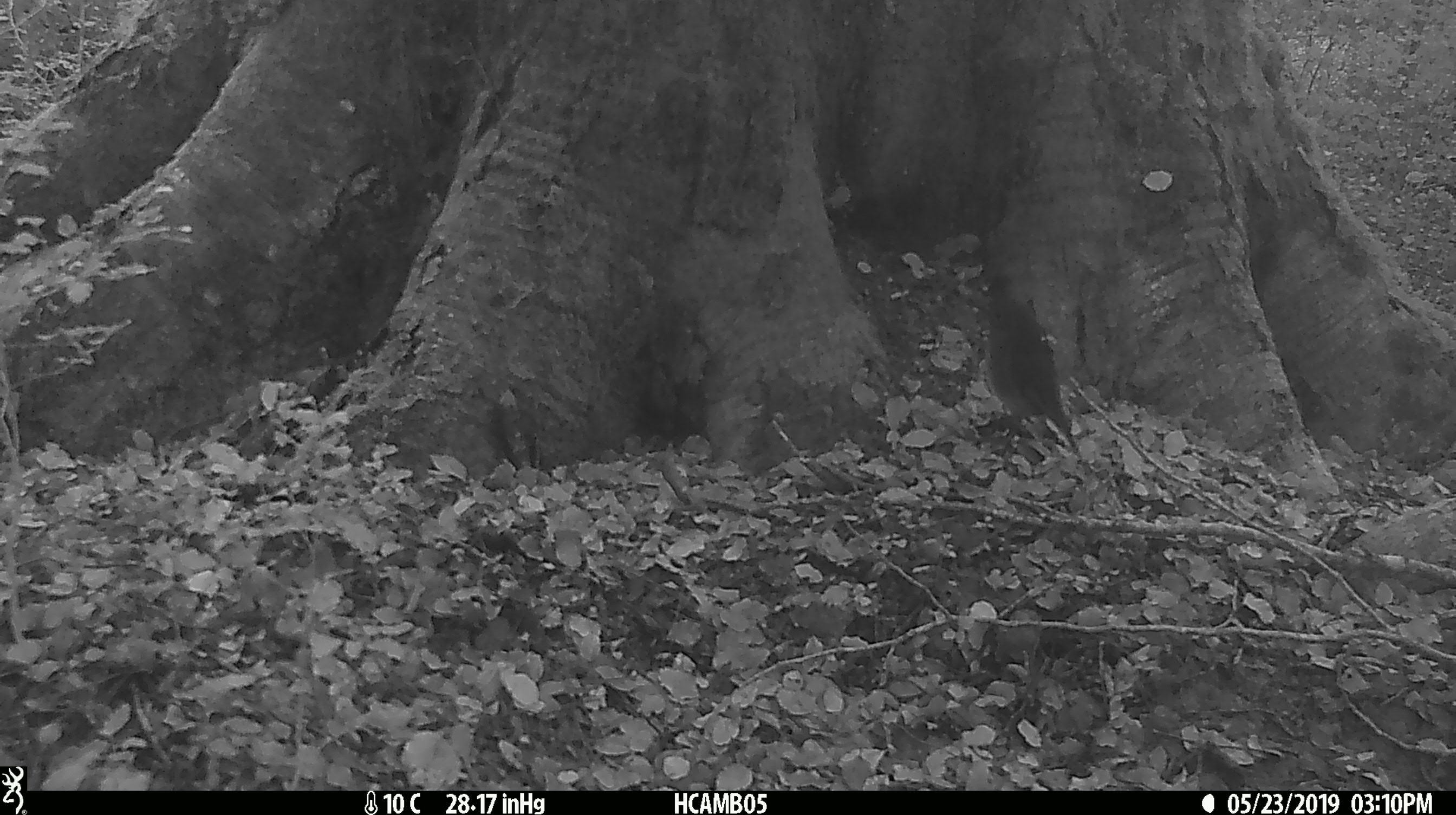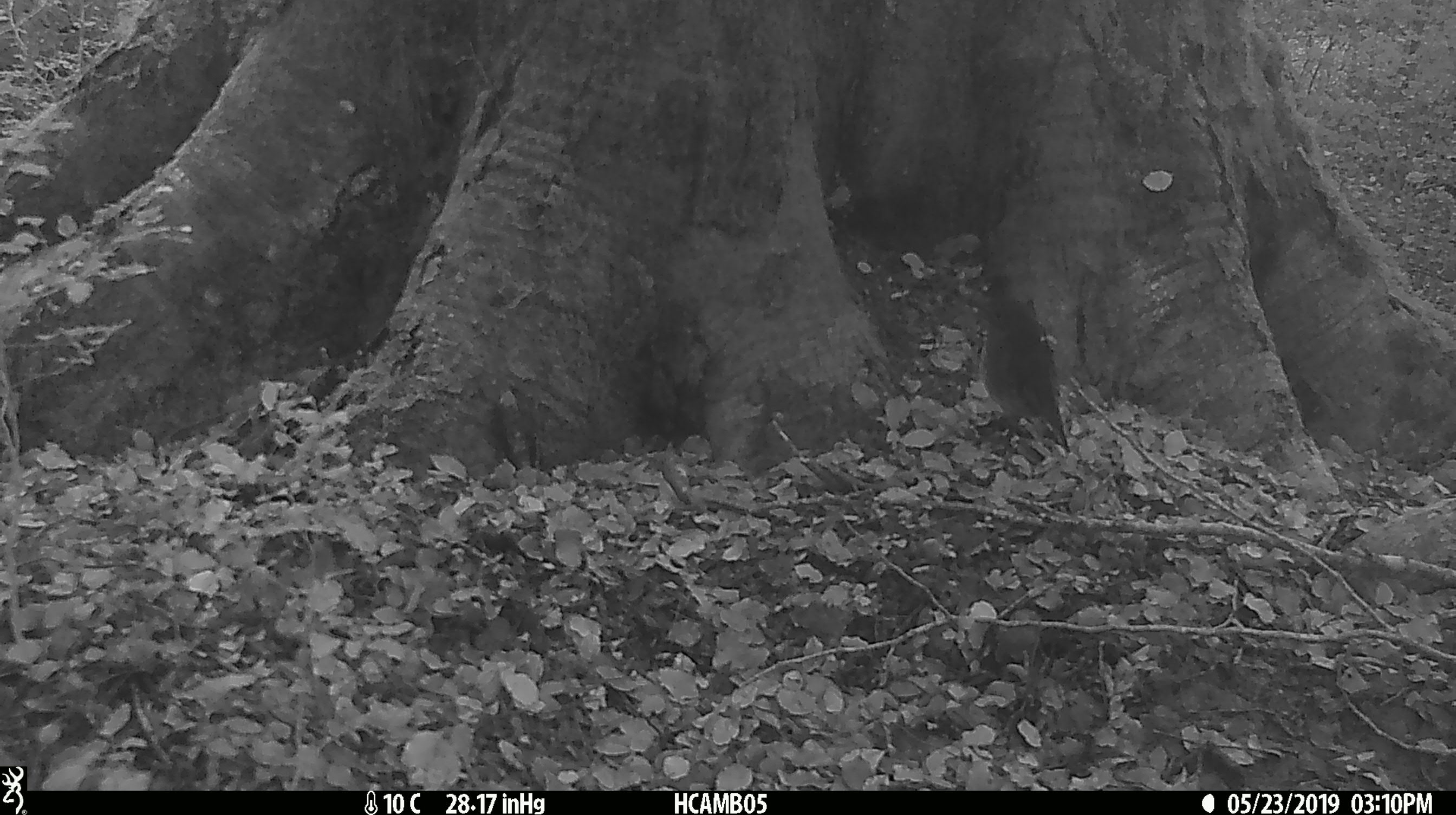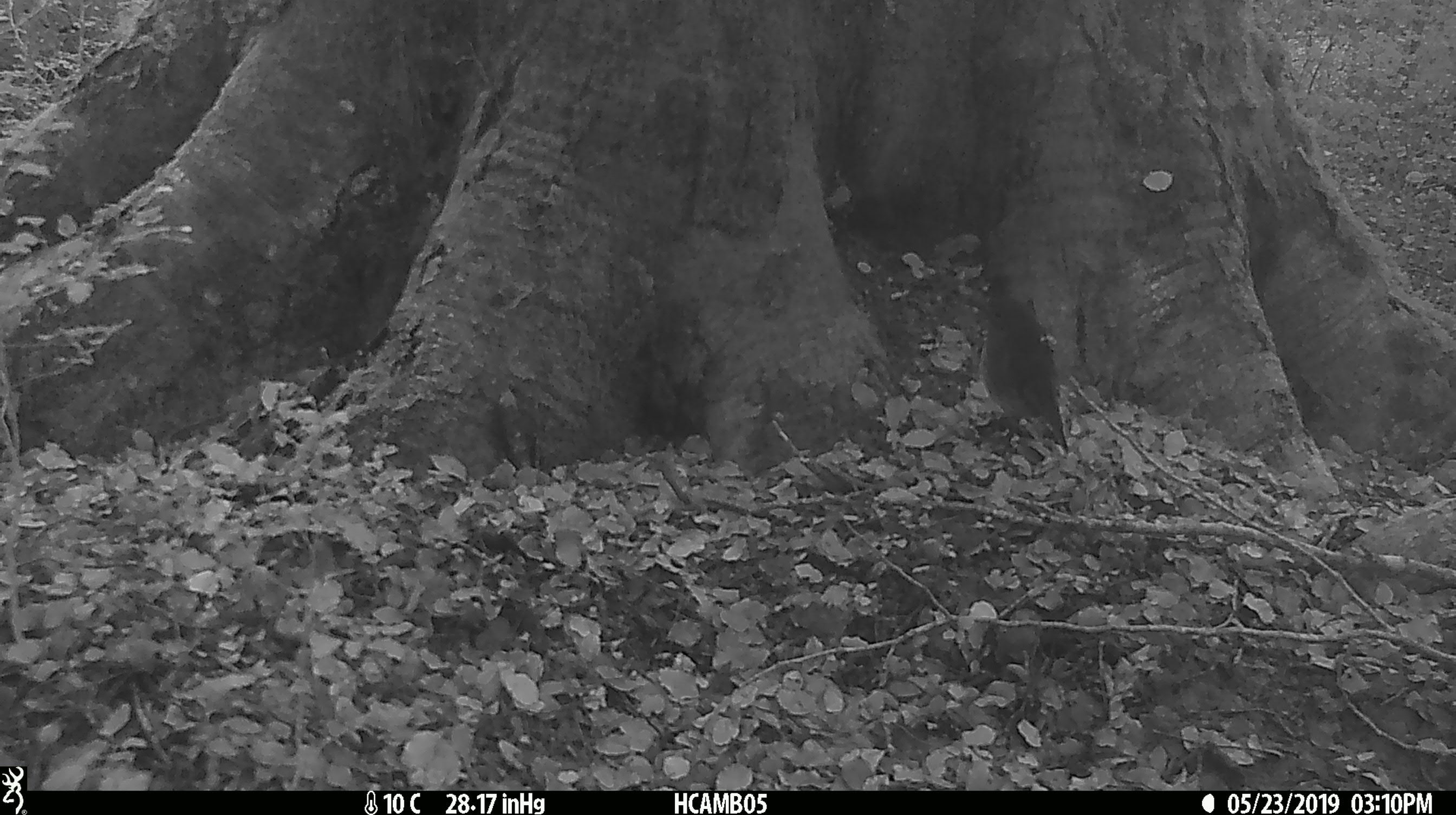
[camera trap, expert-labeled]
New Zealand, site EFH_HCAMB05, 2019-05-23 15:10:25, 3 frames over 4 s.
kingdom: Animalia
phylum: Chordata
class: Aves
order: Passeriformes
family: Petroicidae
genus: Petroica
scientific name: Petroica australis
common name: new zealand robin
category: robin